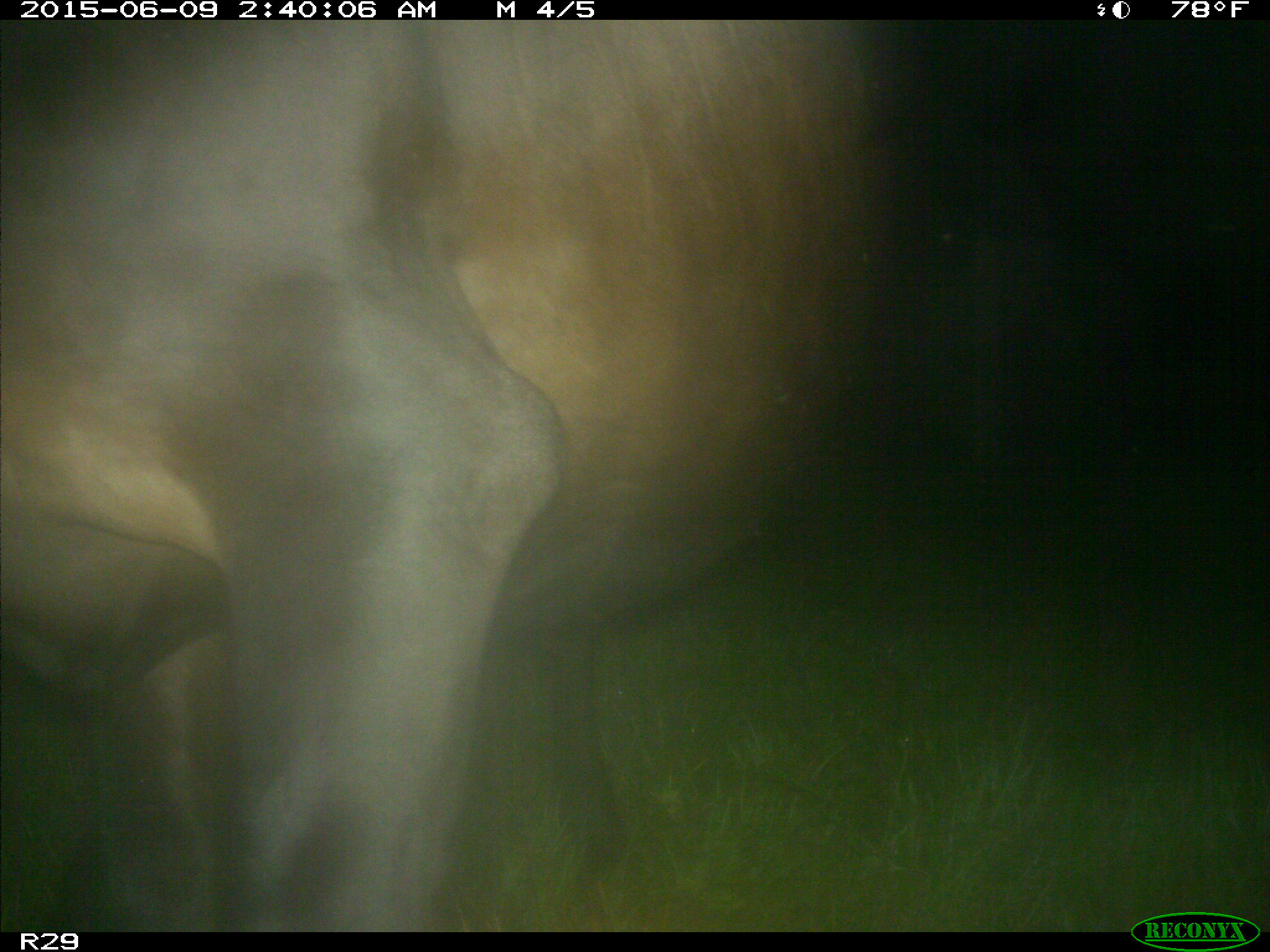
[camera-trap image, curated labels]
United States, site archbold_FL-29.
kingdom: Animalia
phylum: Chordata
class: Mammalia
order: Artiodactyla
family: Bovidae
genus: Bos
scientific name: Bos taurus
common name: domestic cow